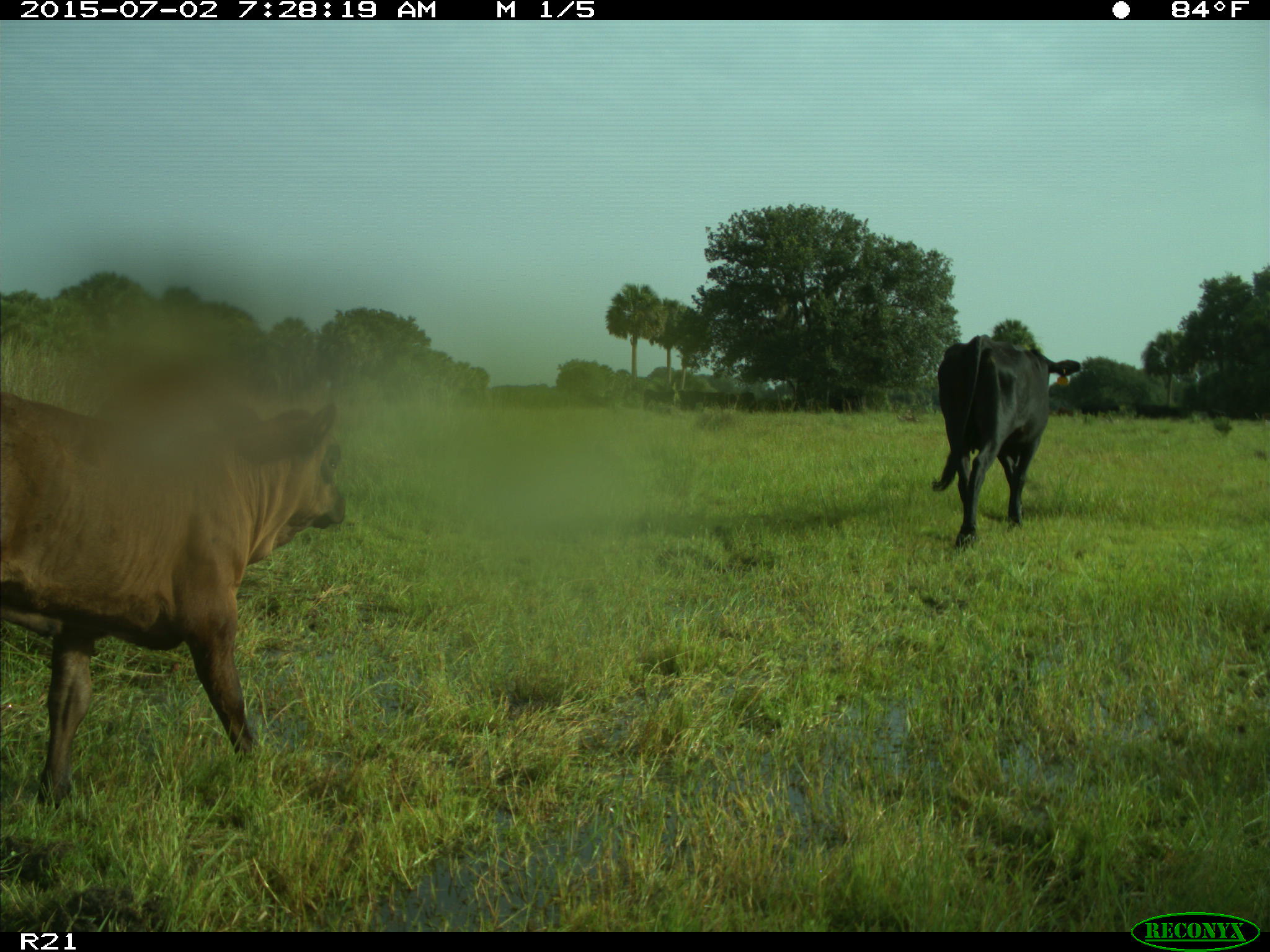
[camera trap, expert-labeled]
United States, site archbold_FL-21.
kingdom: Animalia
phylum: Chordata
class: Mammalia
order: Artiodactyla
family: Bovidae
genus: Bos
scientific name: Bos taurus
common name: domestic cow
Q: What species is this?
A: Bos taurus (domestic cow).